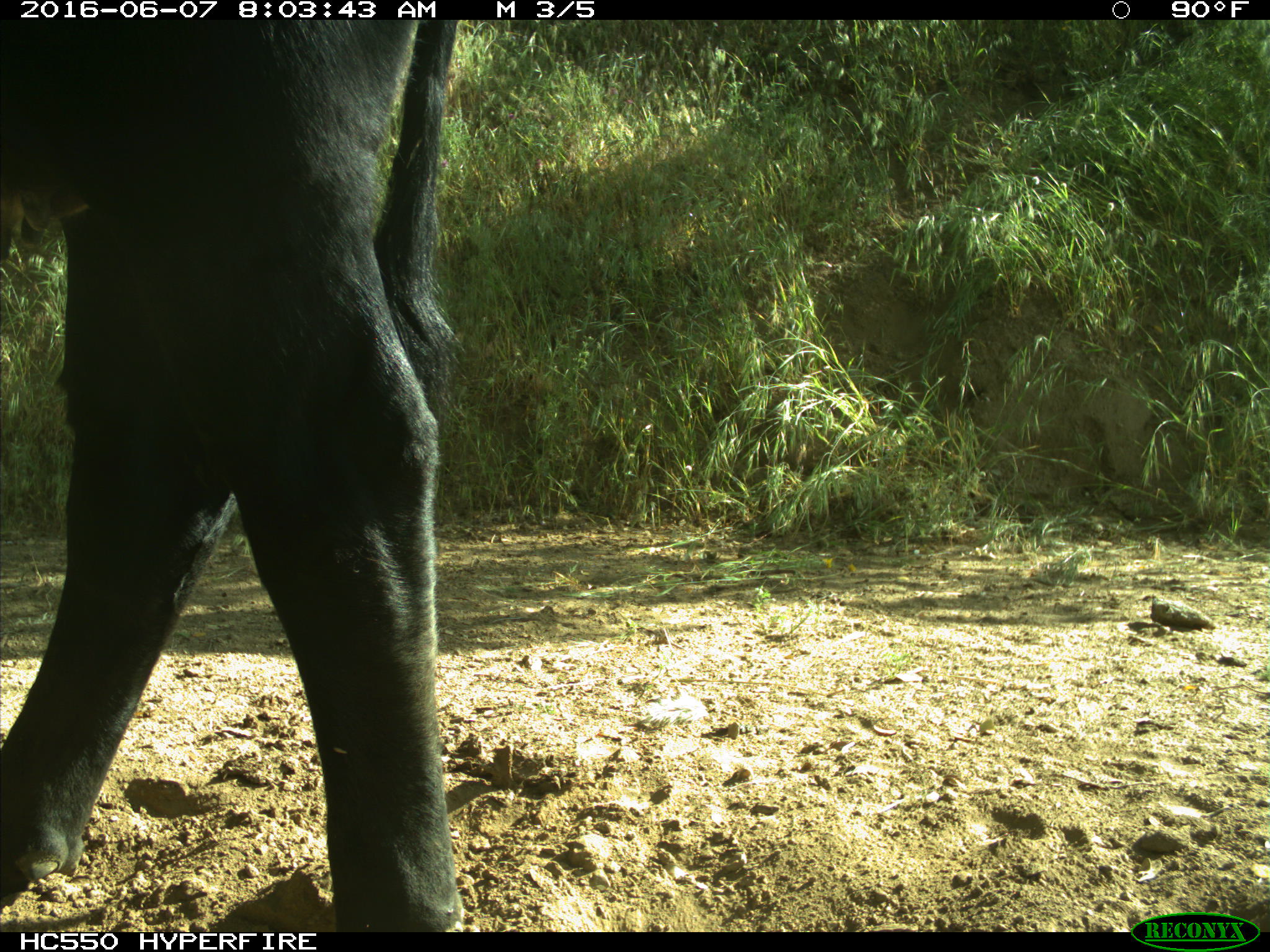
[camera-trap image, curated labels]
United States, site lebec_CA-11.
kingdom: Animalia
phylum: Chordata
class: Mammalia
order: Artiodactyla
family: Bovidae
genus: Bos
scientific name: Bos taurus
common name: domestic cow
Bos taurus (domestic cow).